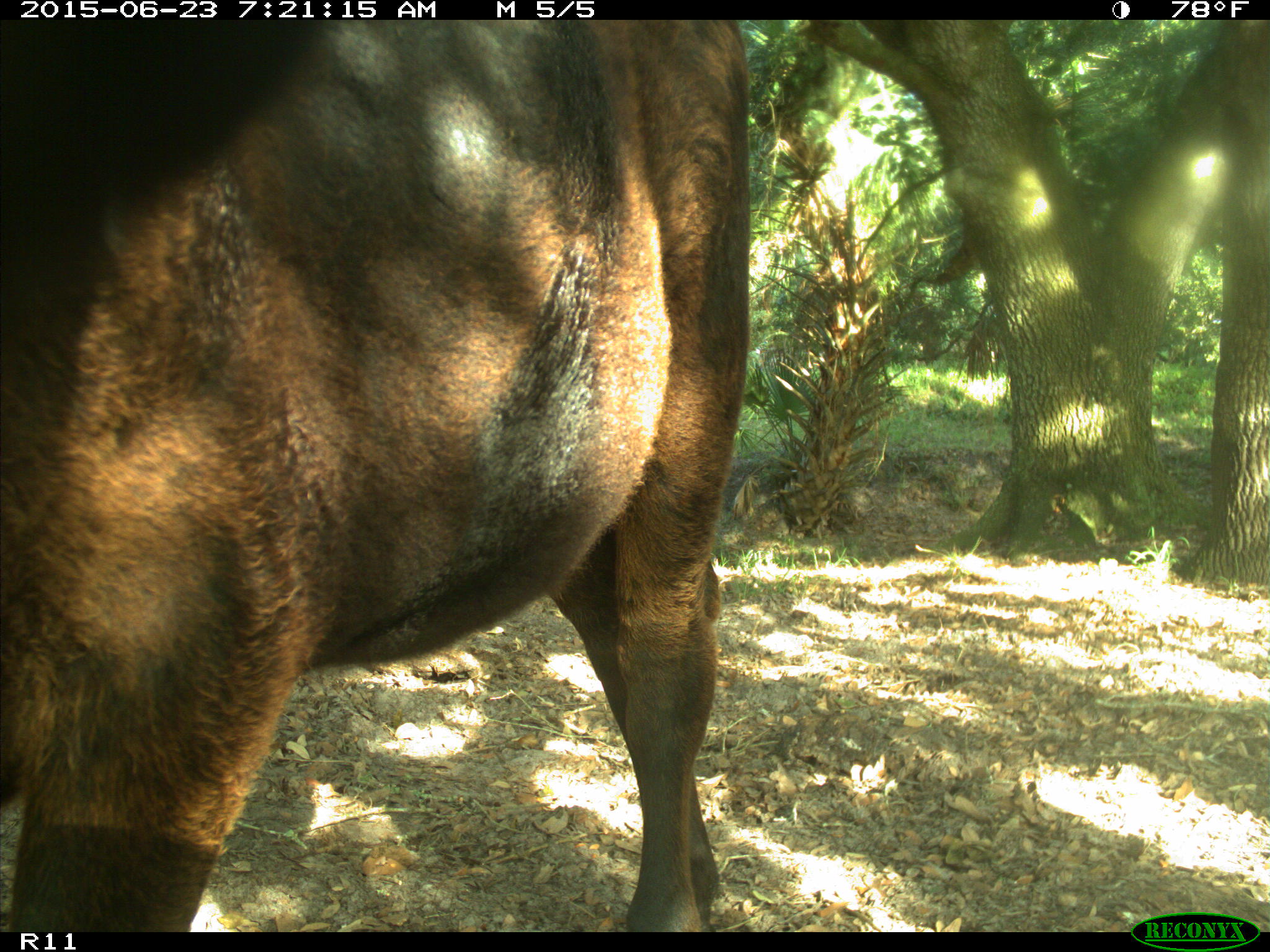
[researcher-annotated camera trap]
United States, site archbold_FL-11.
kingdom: Animalia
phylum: Chordata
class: Mammalia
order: Artiodactyla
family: Bovidae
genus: Bos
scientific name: Bos taurus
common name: domestic cow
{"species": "Bos taurus (domestic cow)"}